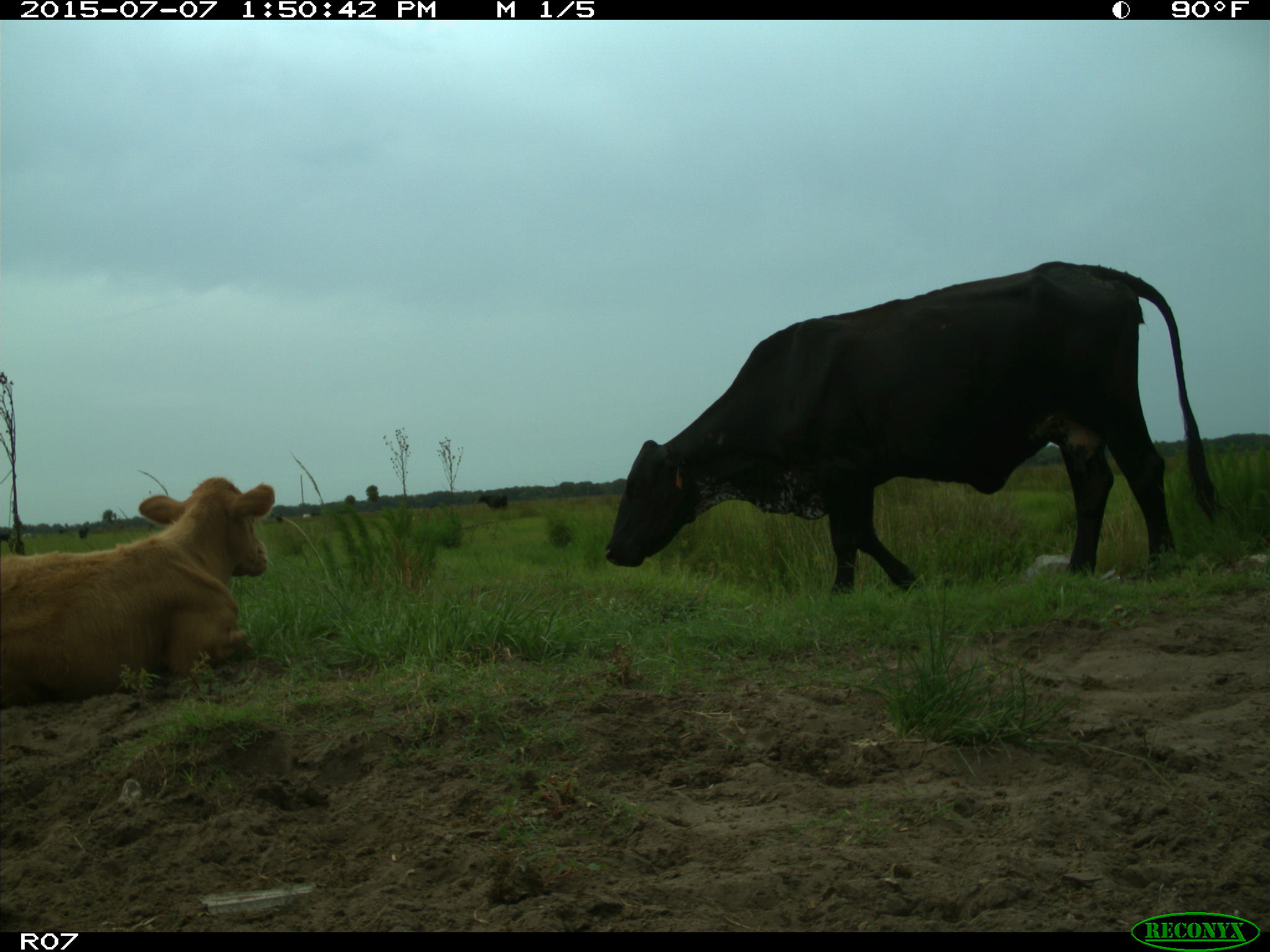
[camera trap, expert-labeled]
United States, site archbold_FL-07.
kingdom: Animalia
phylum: Chordata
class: Mammalia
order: Artiodactyla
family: Bovidae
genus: Bos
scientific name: Bos taurus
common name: domestic cow